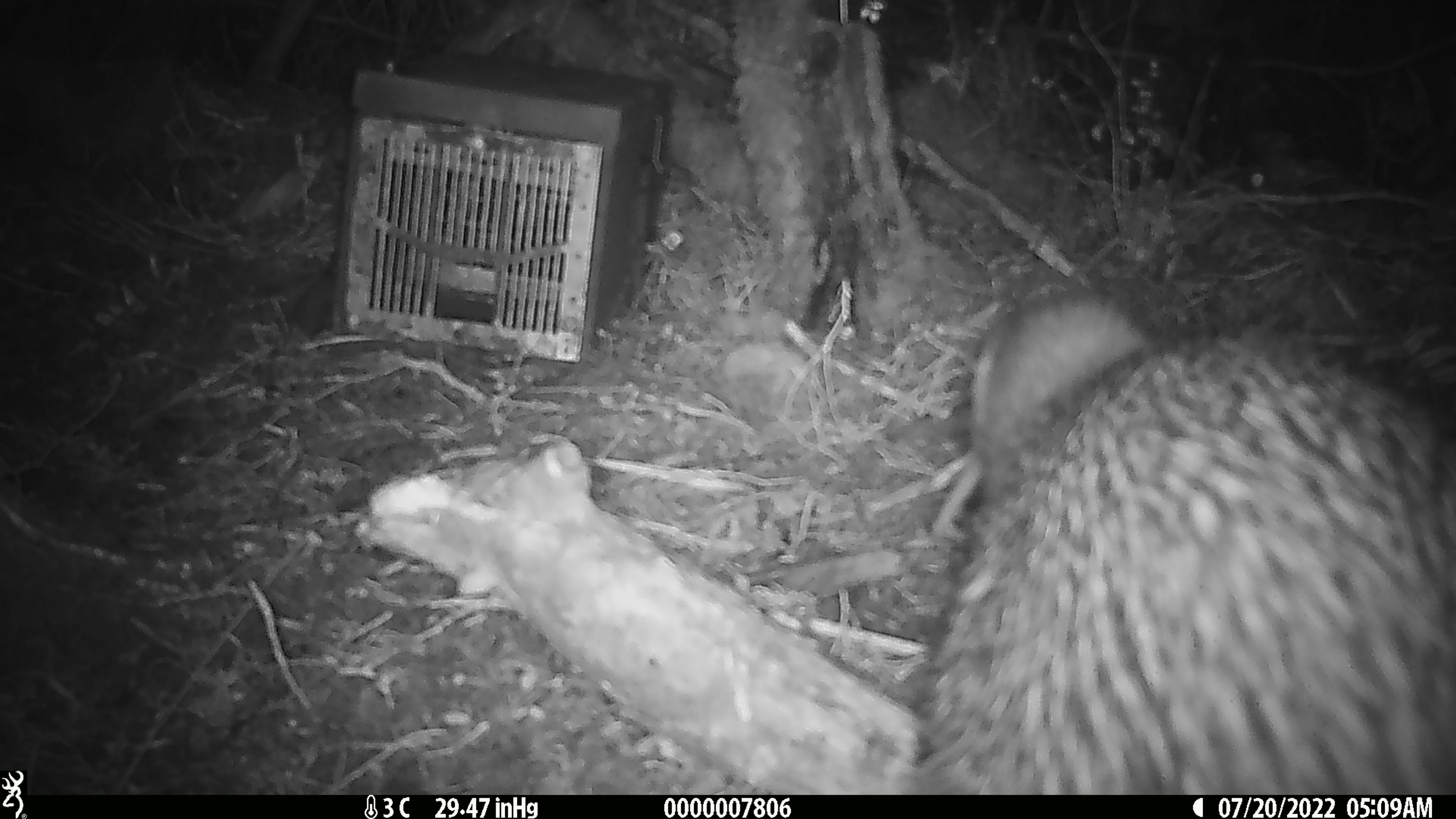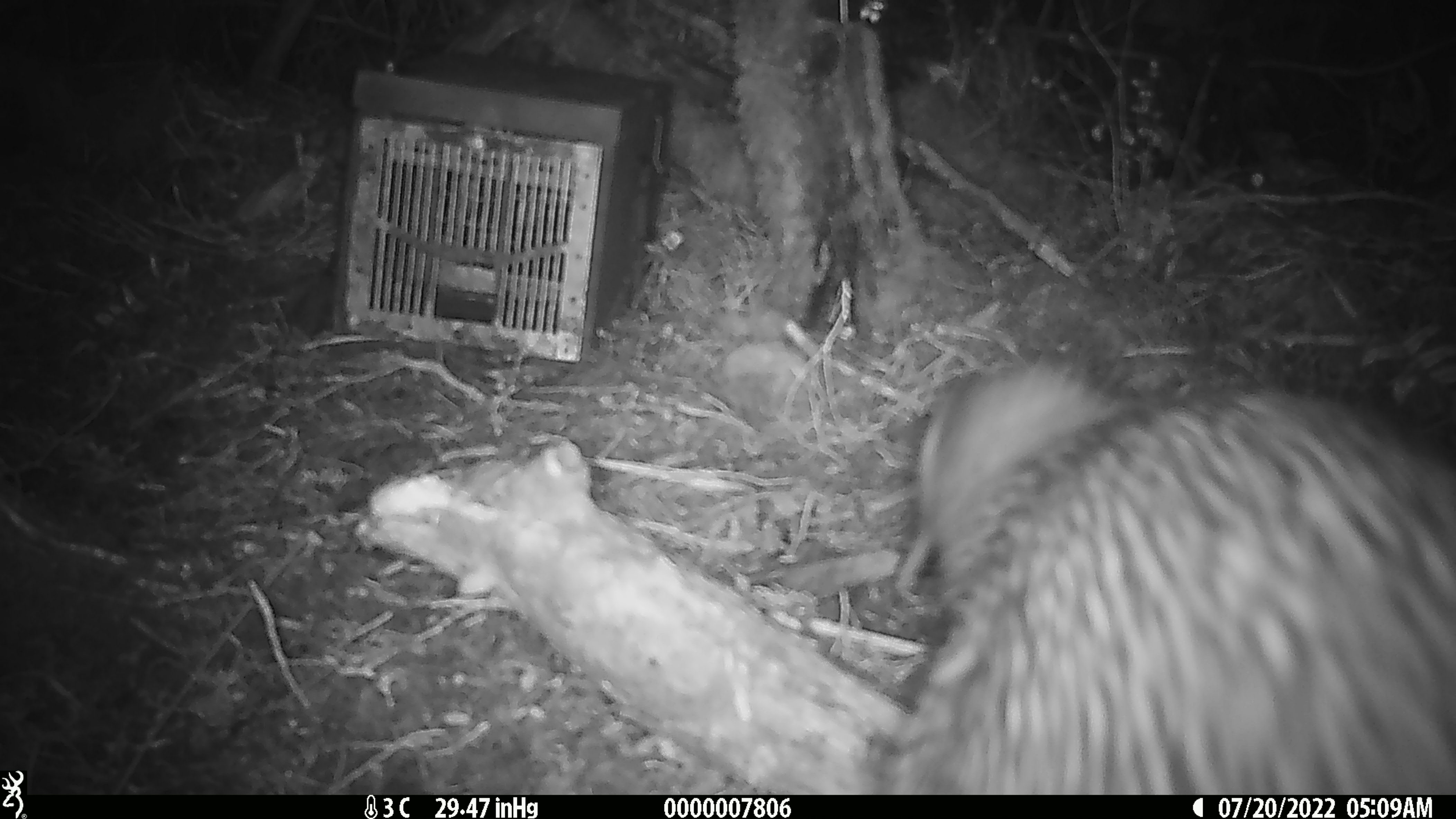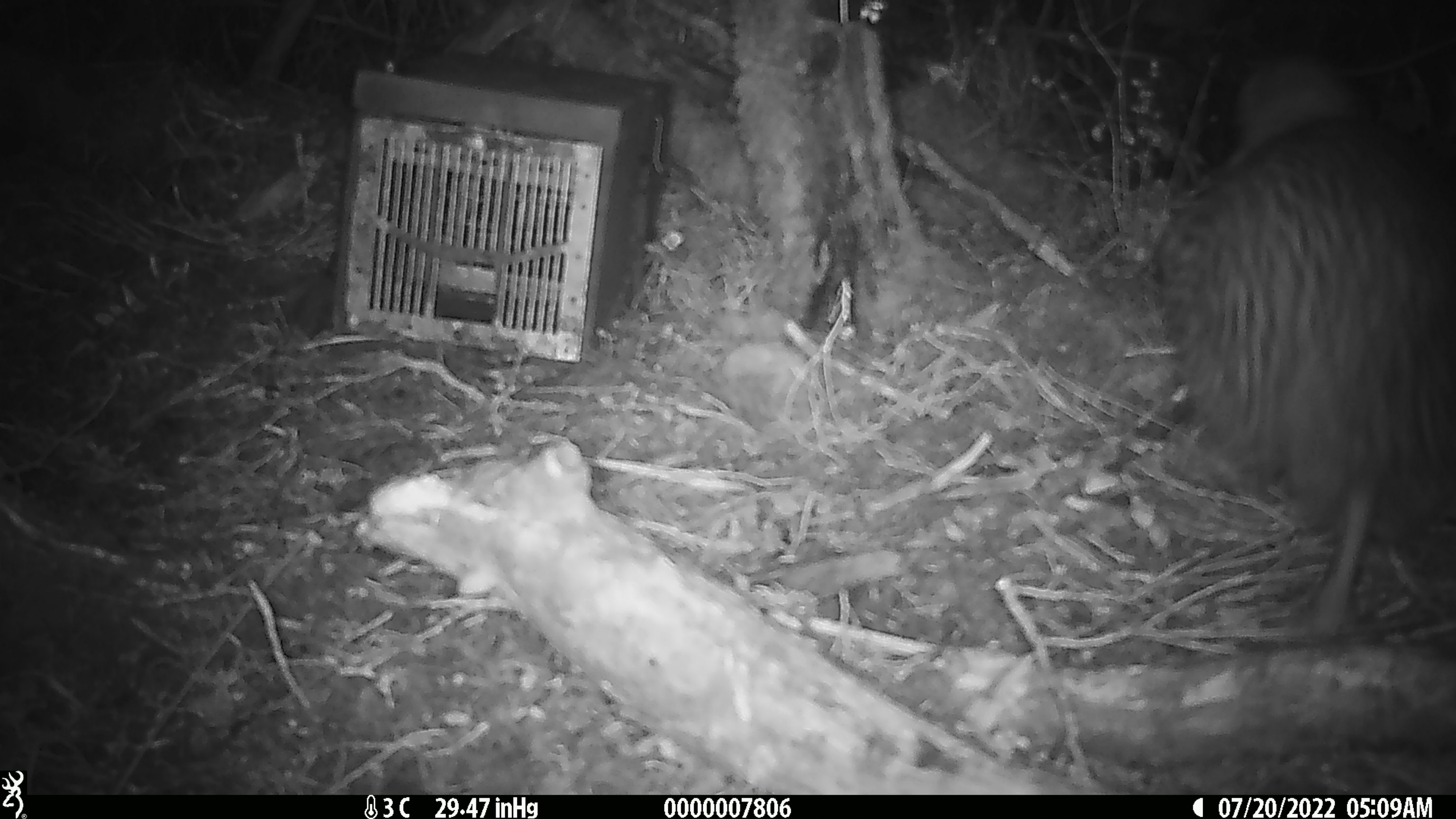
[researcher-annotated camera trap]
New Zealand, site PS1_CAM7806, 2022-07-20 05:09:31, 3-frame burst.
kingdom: Animalia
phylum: Chordata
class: Aves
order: Apterygiformes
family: Apterygidae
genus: Apteryx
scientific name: Apteryx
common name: kiwi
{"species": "kiwi (Apteryx)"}